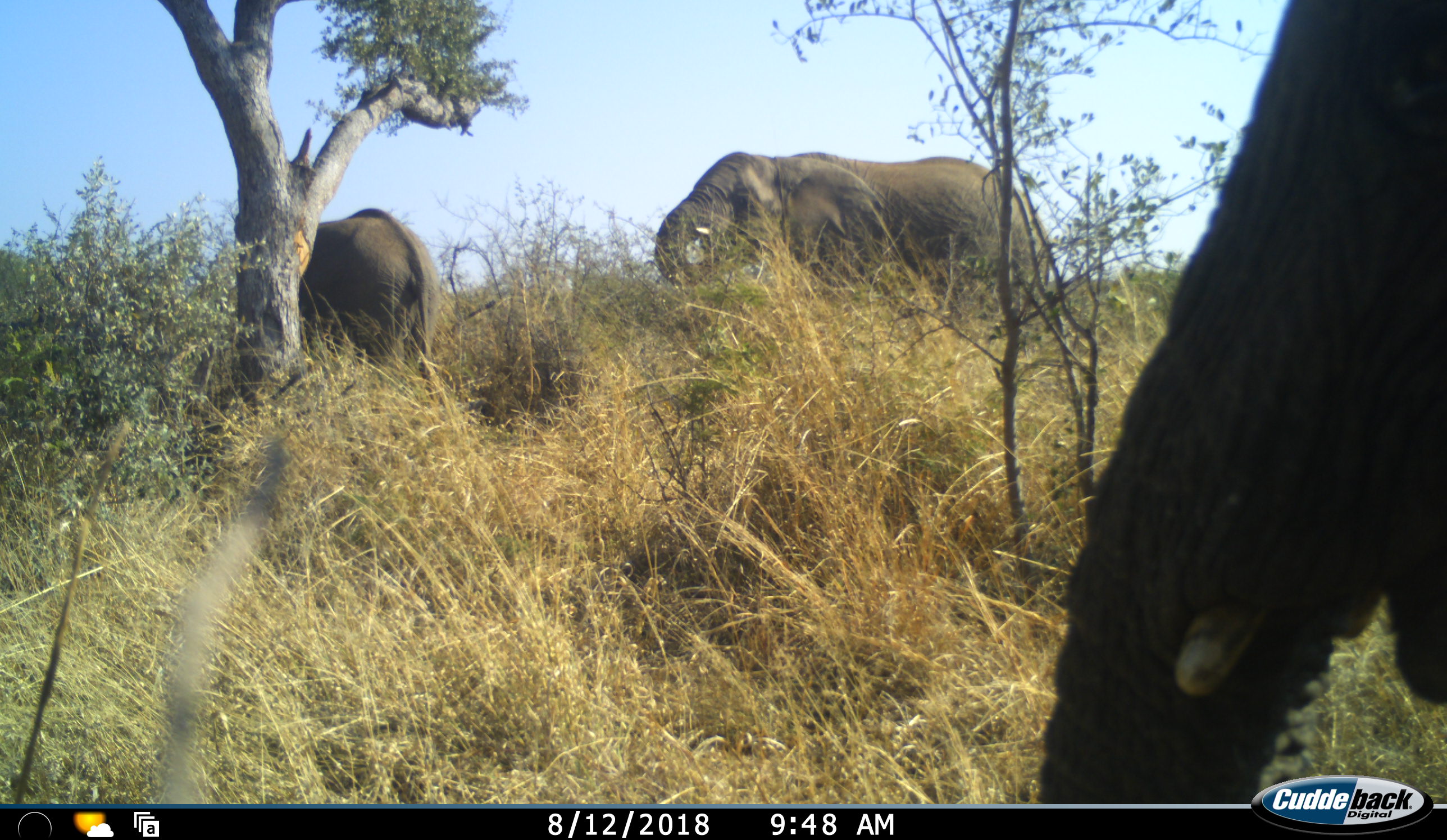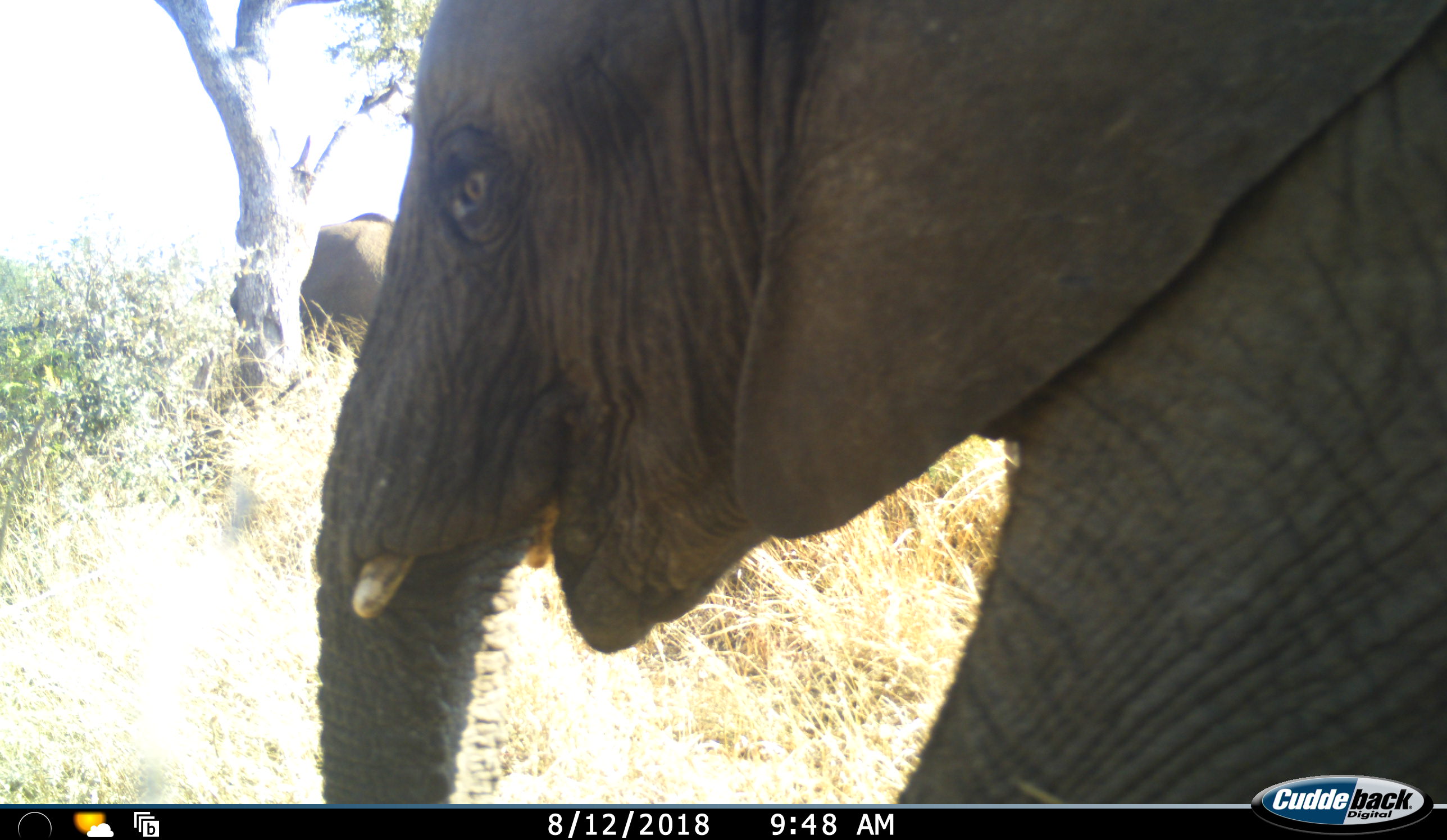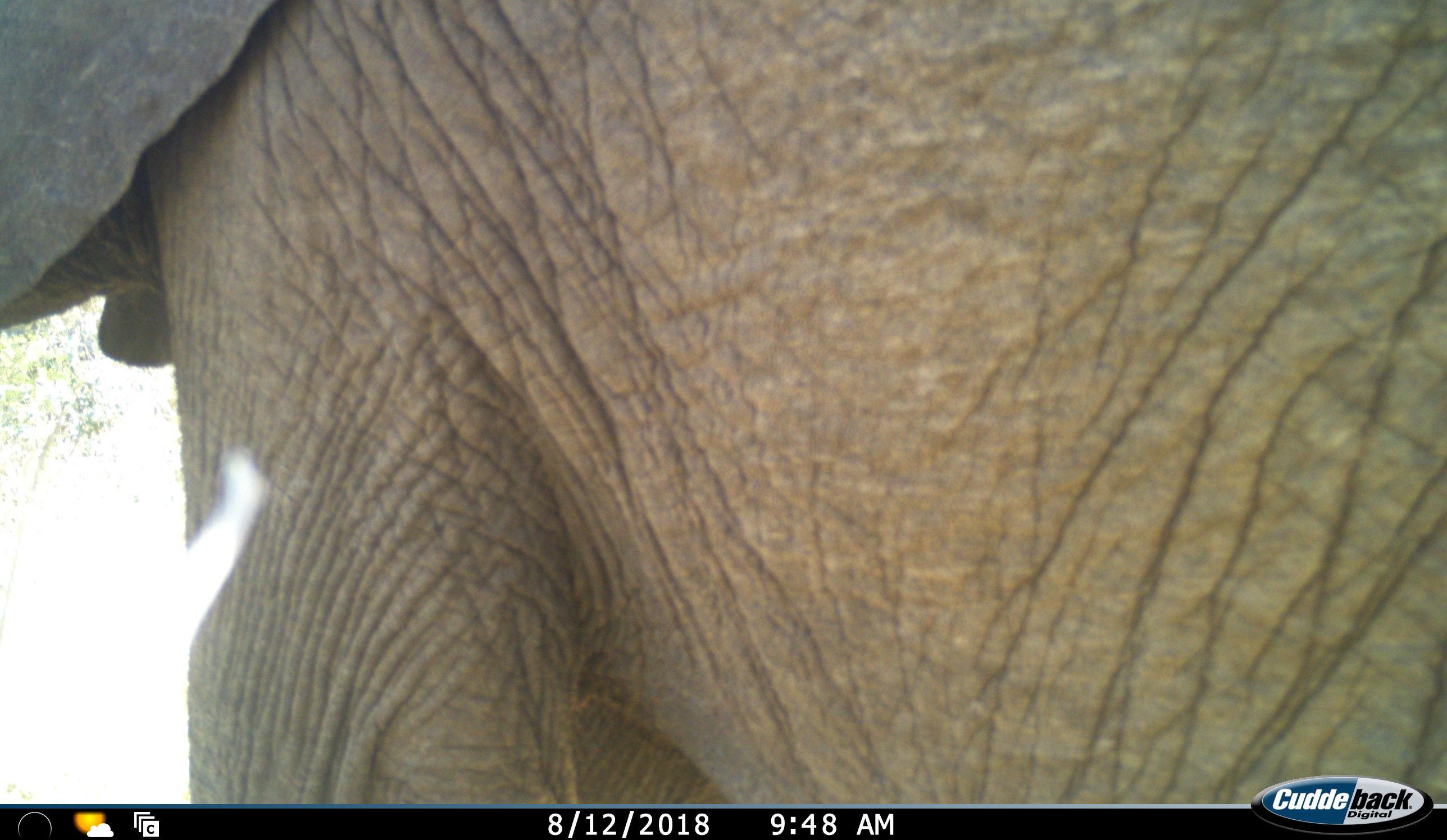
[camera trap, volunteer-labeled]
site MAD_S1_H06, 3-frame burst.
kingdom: Animalia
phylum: Chordata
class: Mammalia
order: Proboscidea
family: Elephantidae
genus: Loxodonta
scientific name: Loxodonta africana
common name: african bush elephant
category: elephant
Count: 3.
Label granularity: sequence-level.